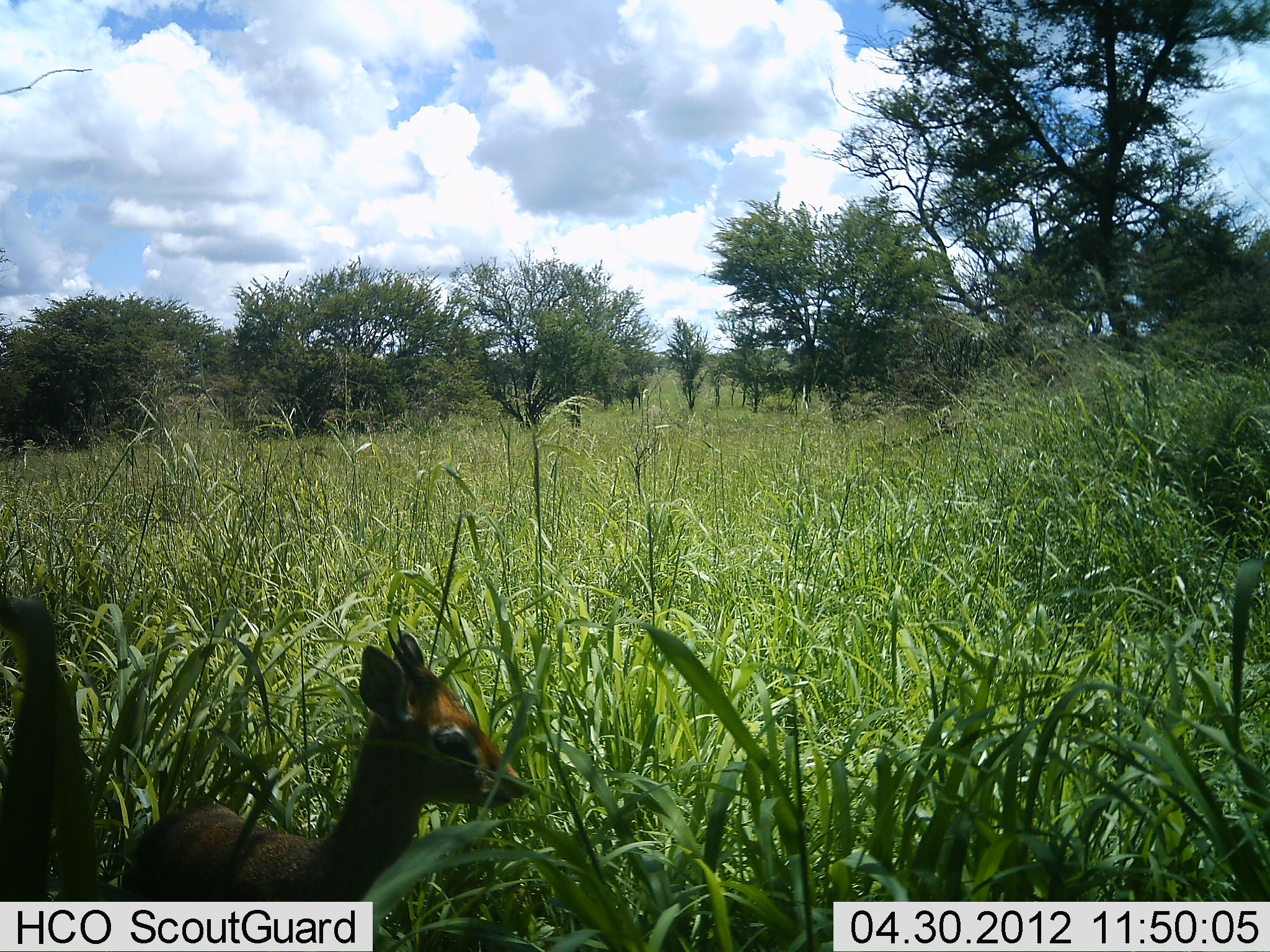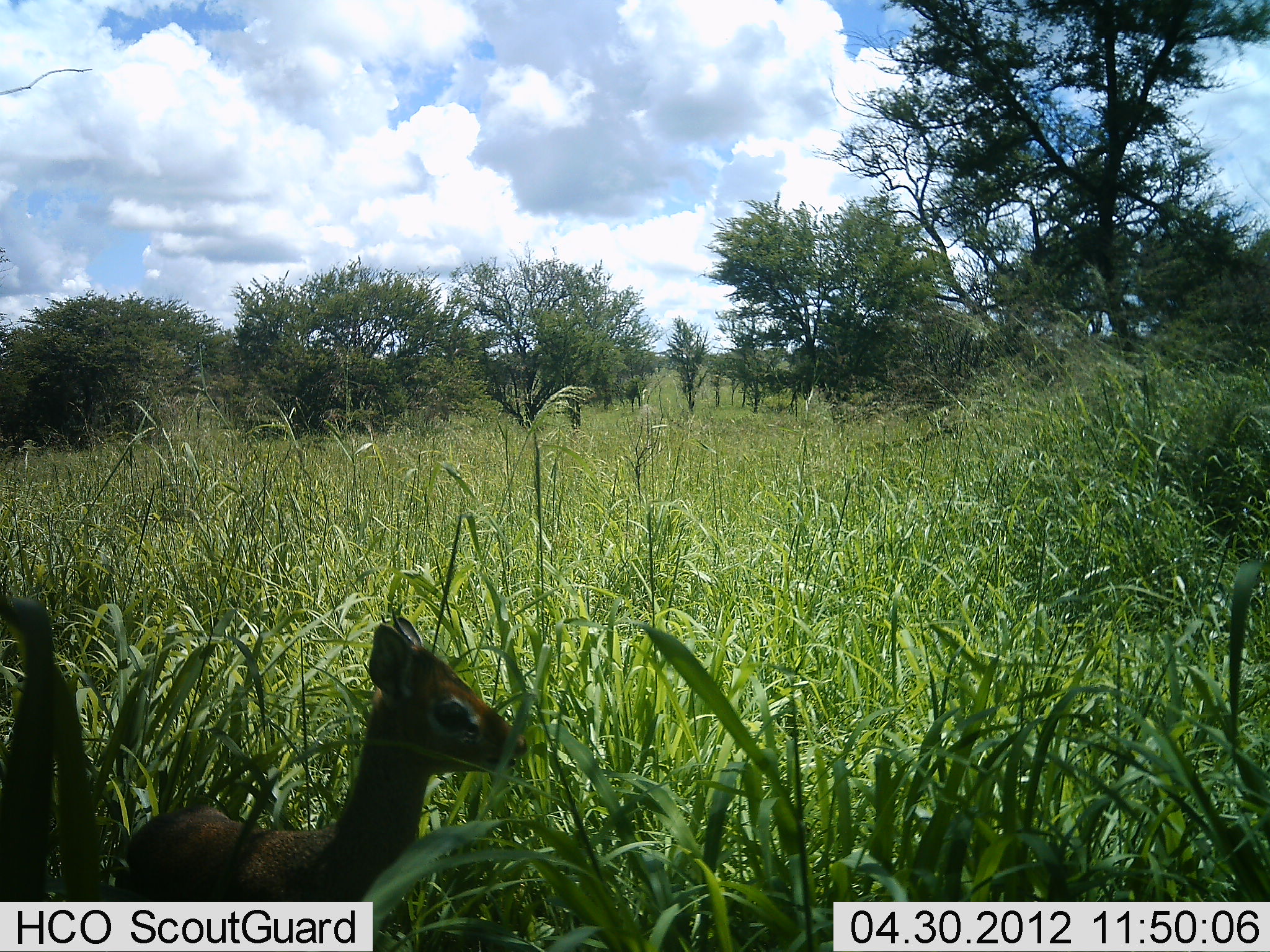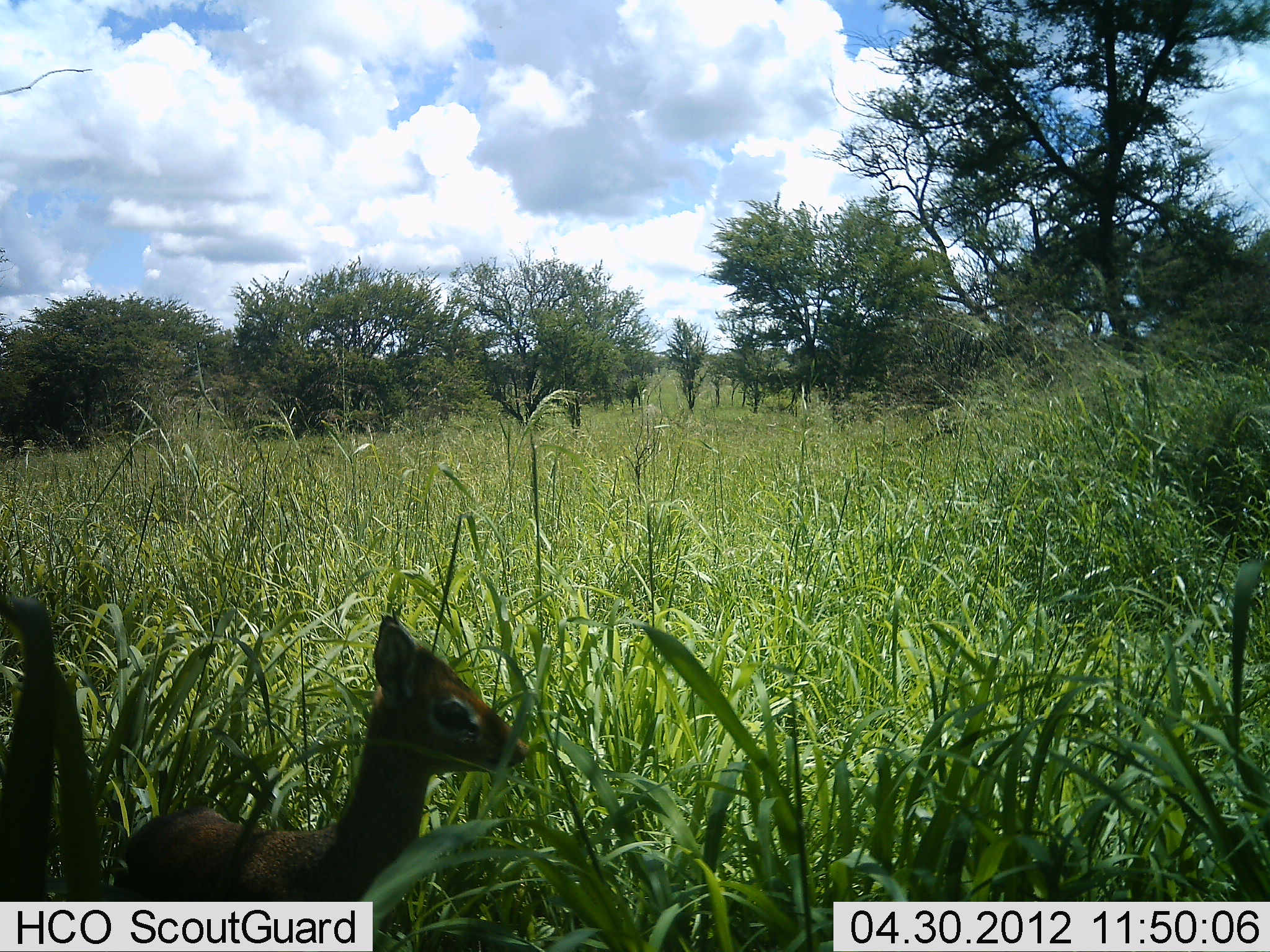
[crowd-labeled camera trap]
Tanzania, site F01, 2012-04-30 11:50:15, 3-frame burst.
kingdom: Animalia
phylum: Chordata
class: Mammalia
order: Artiodactyla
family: Bovidae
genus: Madoqua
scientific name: Madoqua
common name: dikdik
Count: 1.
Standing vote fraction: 93%.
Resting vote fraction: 0%.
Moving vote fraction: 7%.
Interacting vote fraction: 0%.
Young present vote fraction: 0%.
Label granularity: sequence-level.